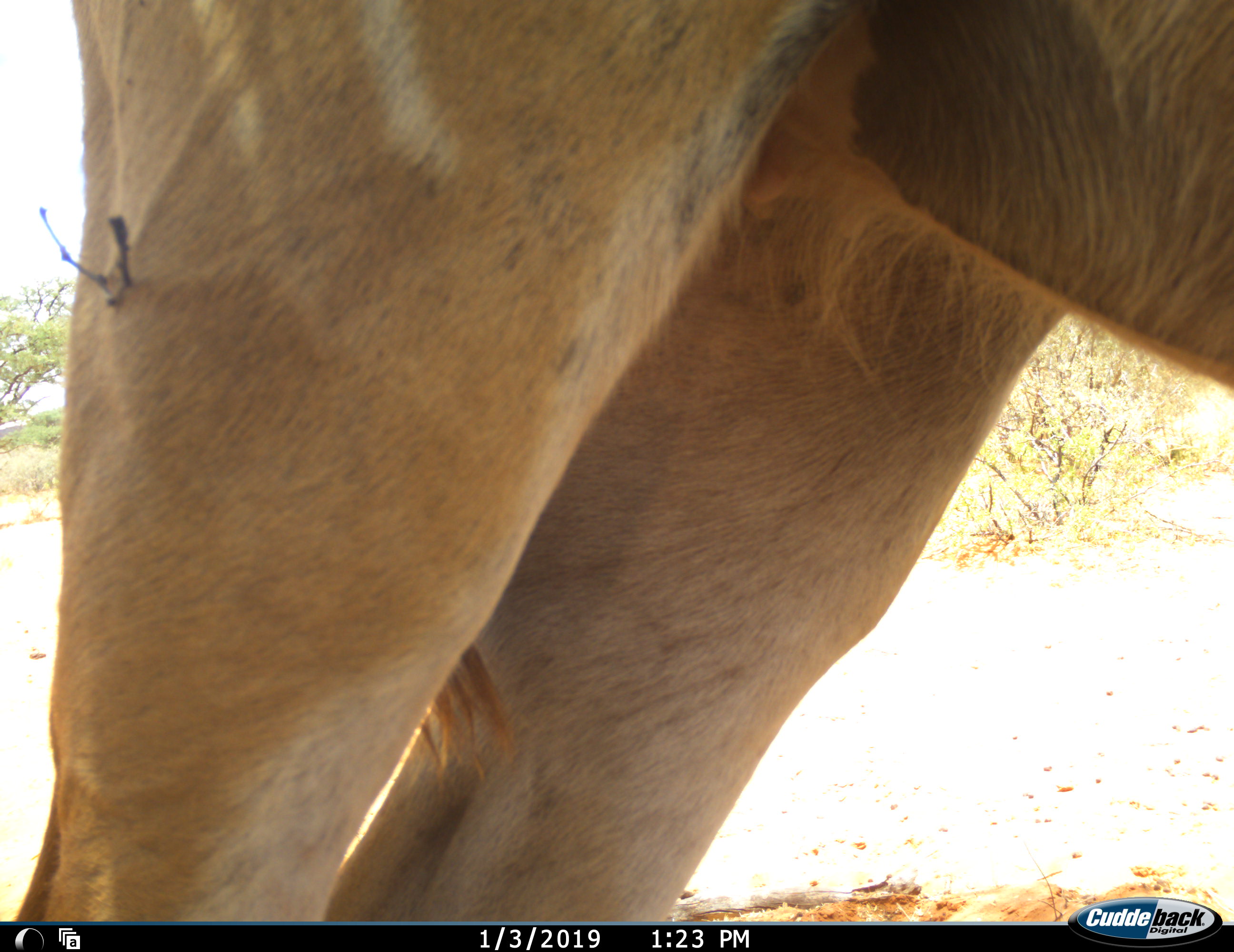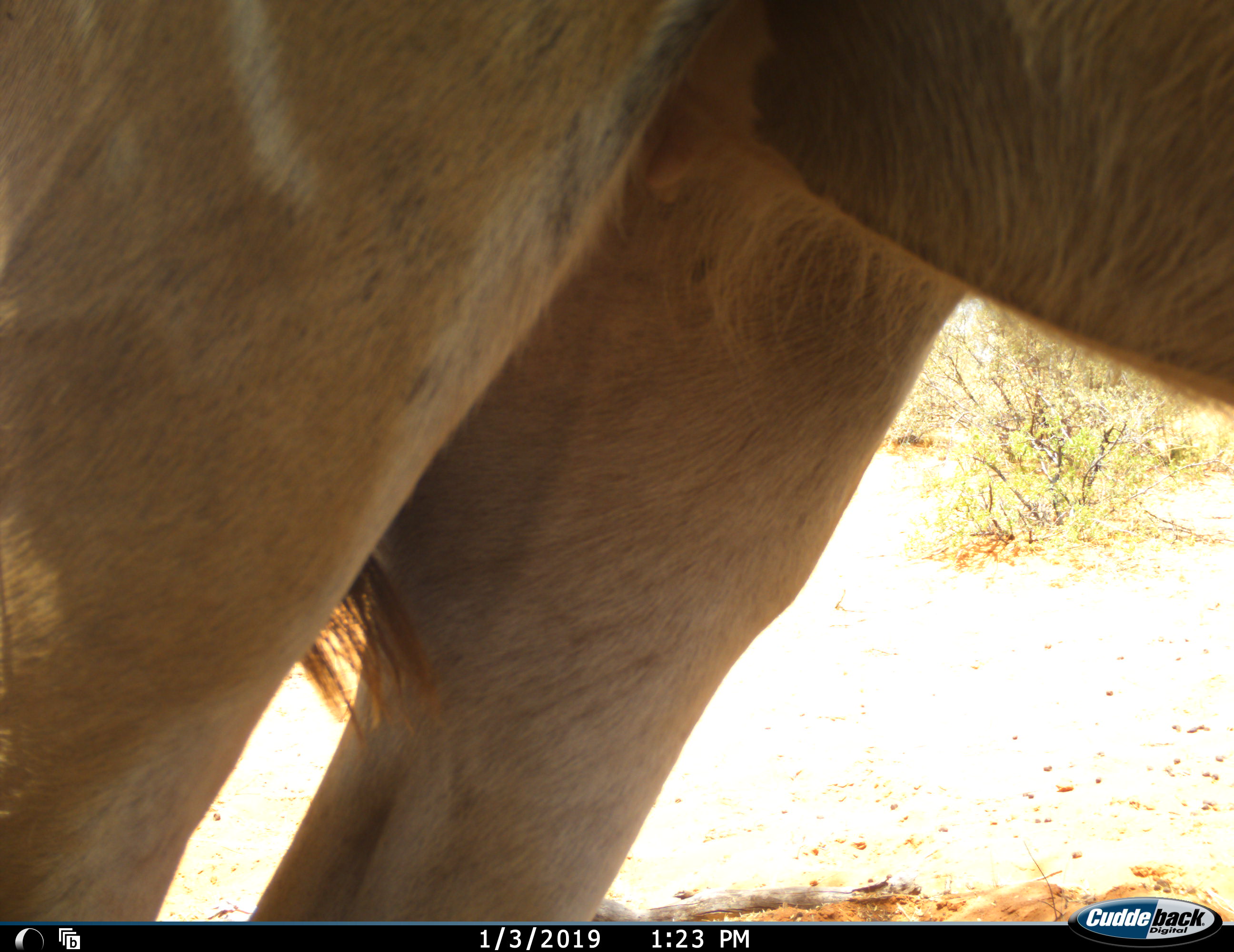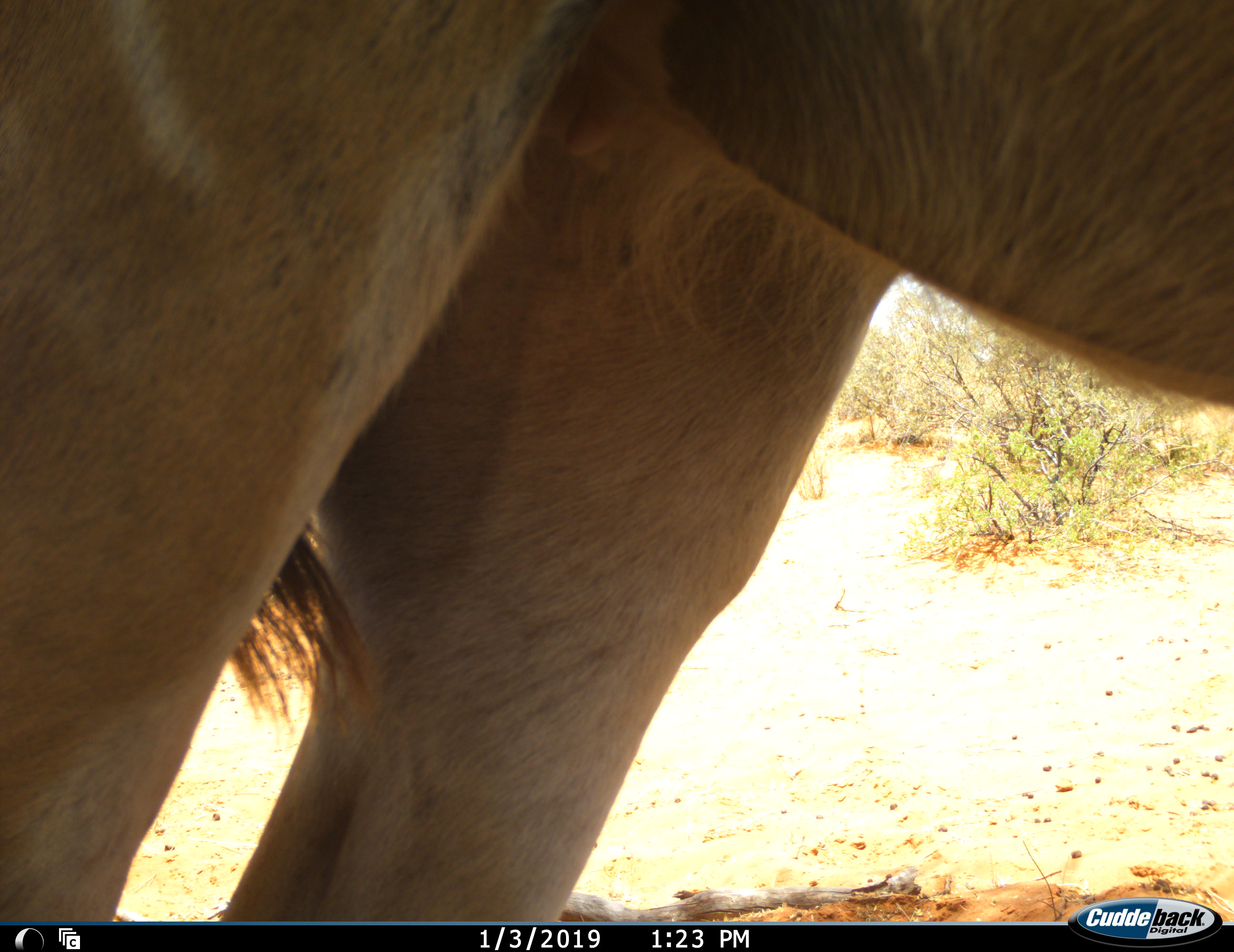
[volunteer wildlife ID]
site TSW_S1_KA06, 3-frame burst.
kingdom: Animalia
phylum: Chordata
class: Mammalia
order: Artiodactyla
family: Bovidae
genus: Tragelaphus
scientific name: Tragelaphus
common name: kudu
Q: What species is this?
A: Kudu (Tragelaphus).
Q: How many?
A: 1.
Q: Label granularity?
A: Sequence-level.